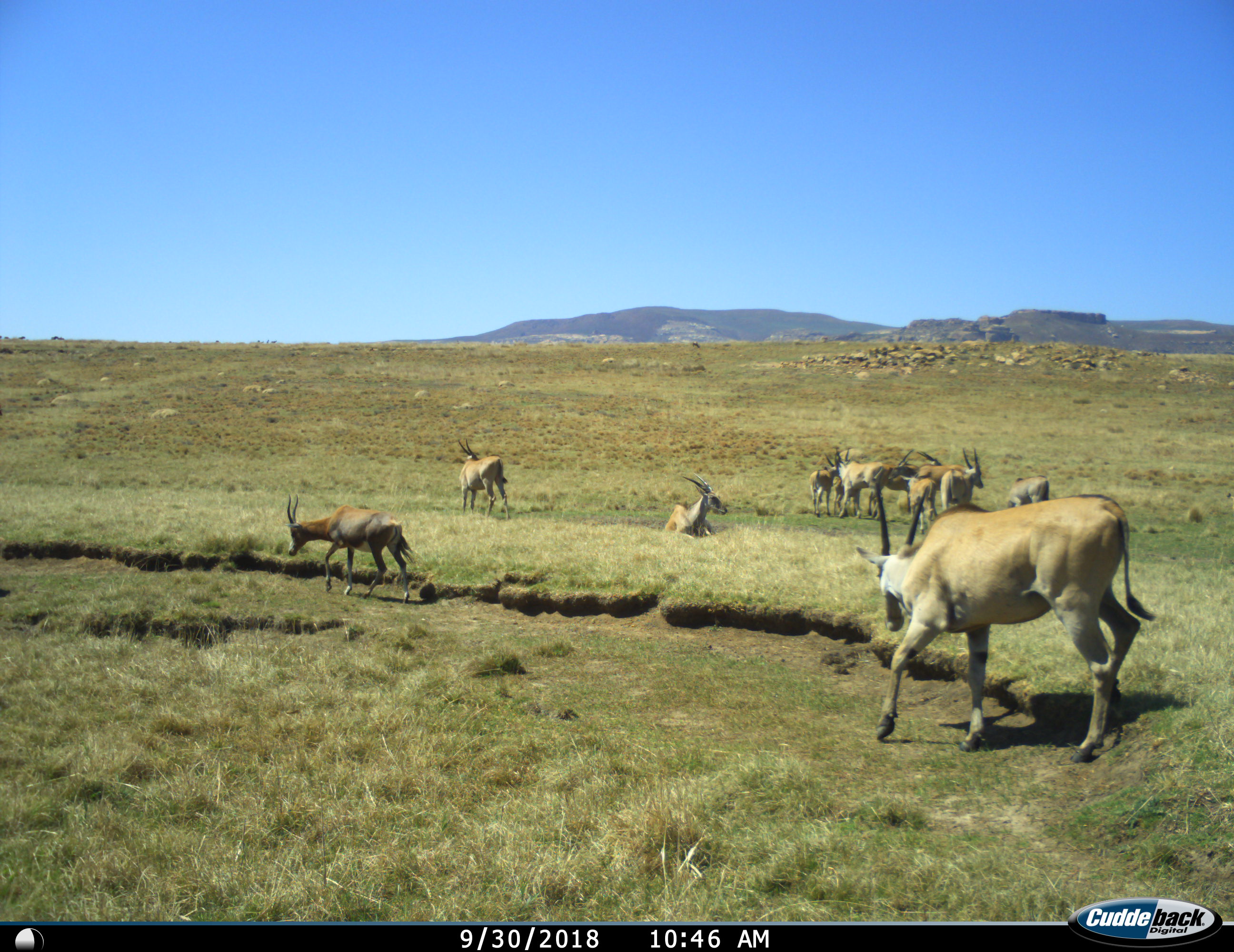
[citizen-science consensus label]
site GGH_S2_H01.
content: unidentified animal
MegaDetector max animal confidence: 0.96